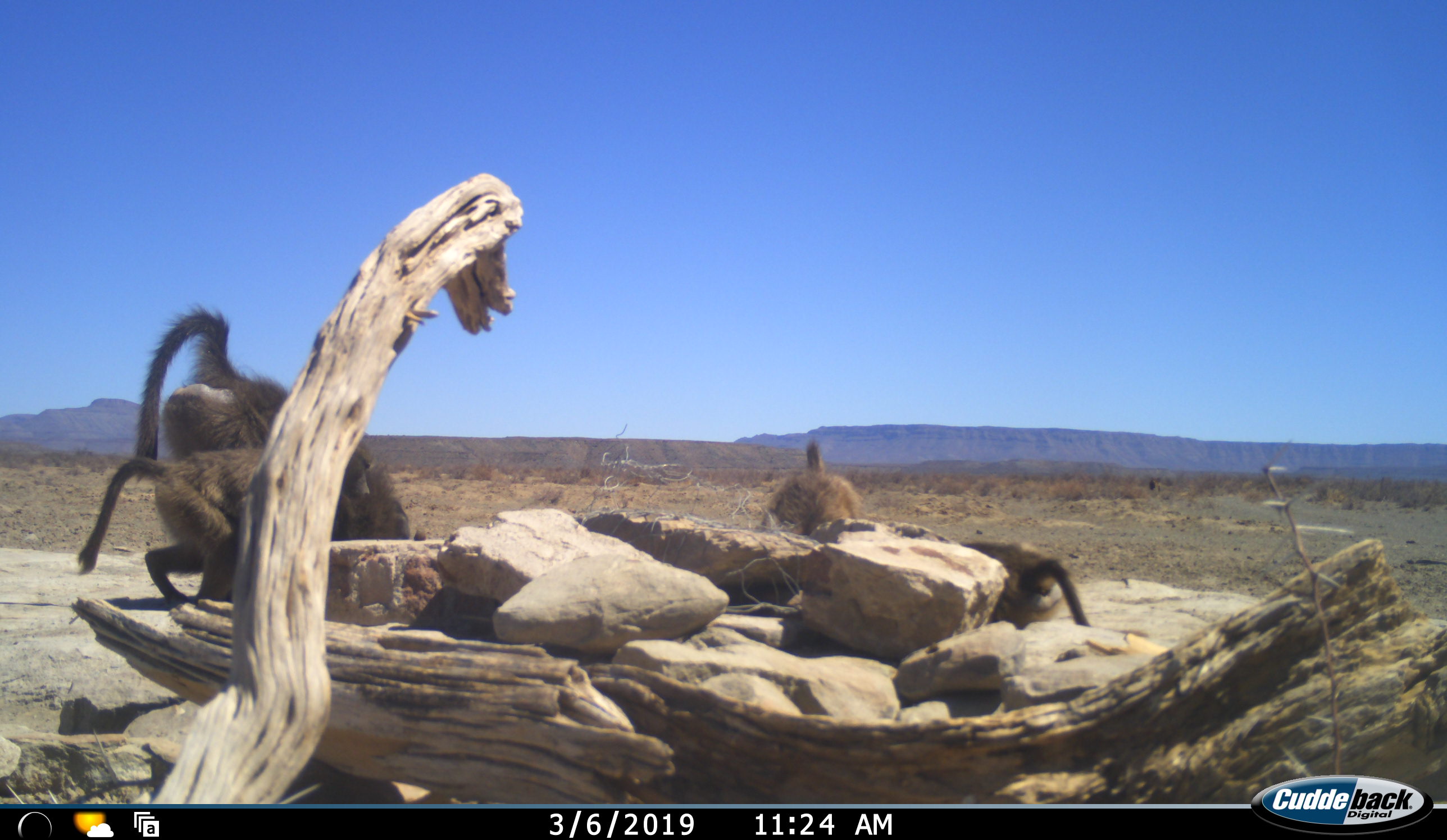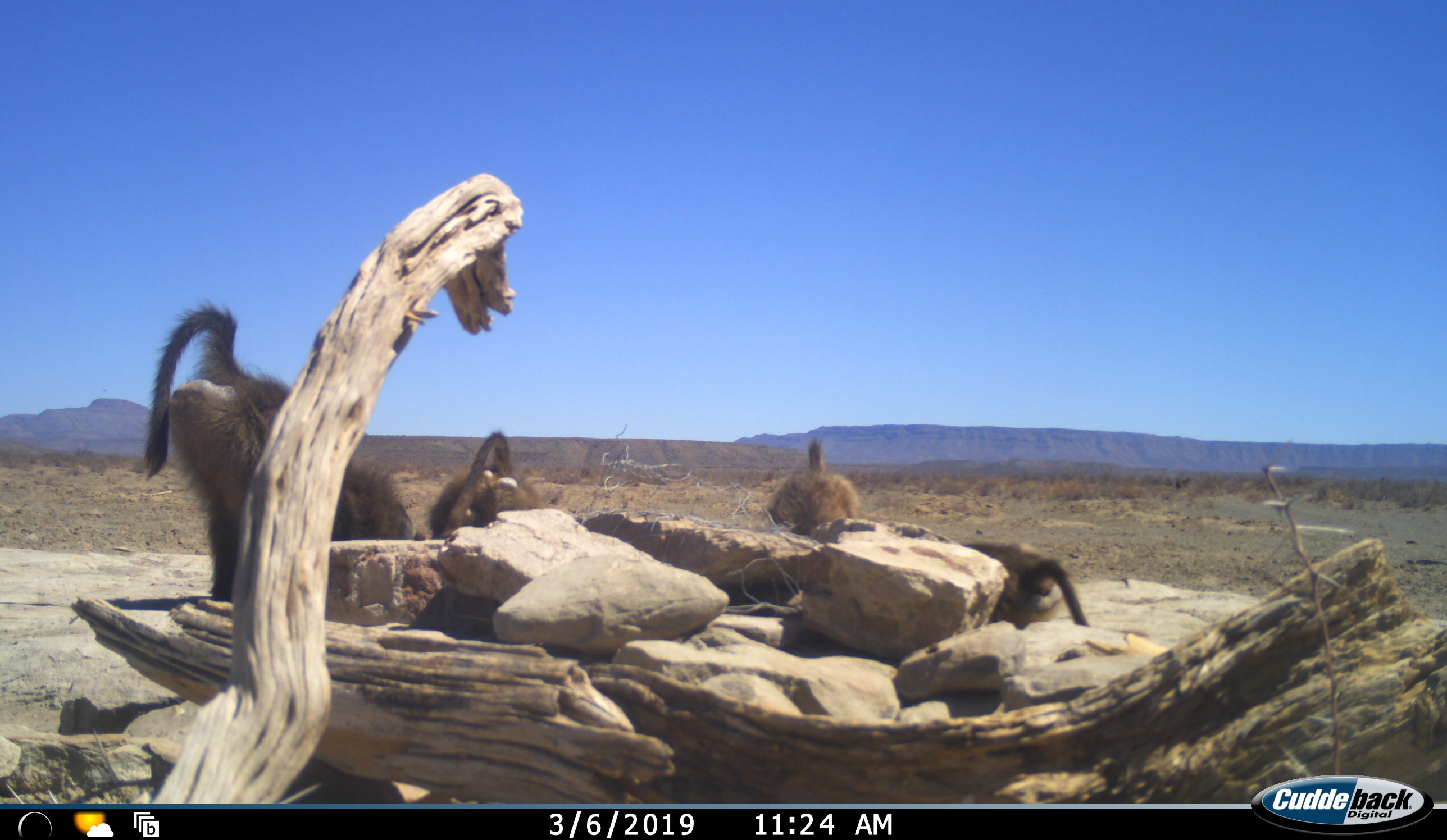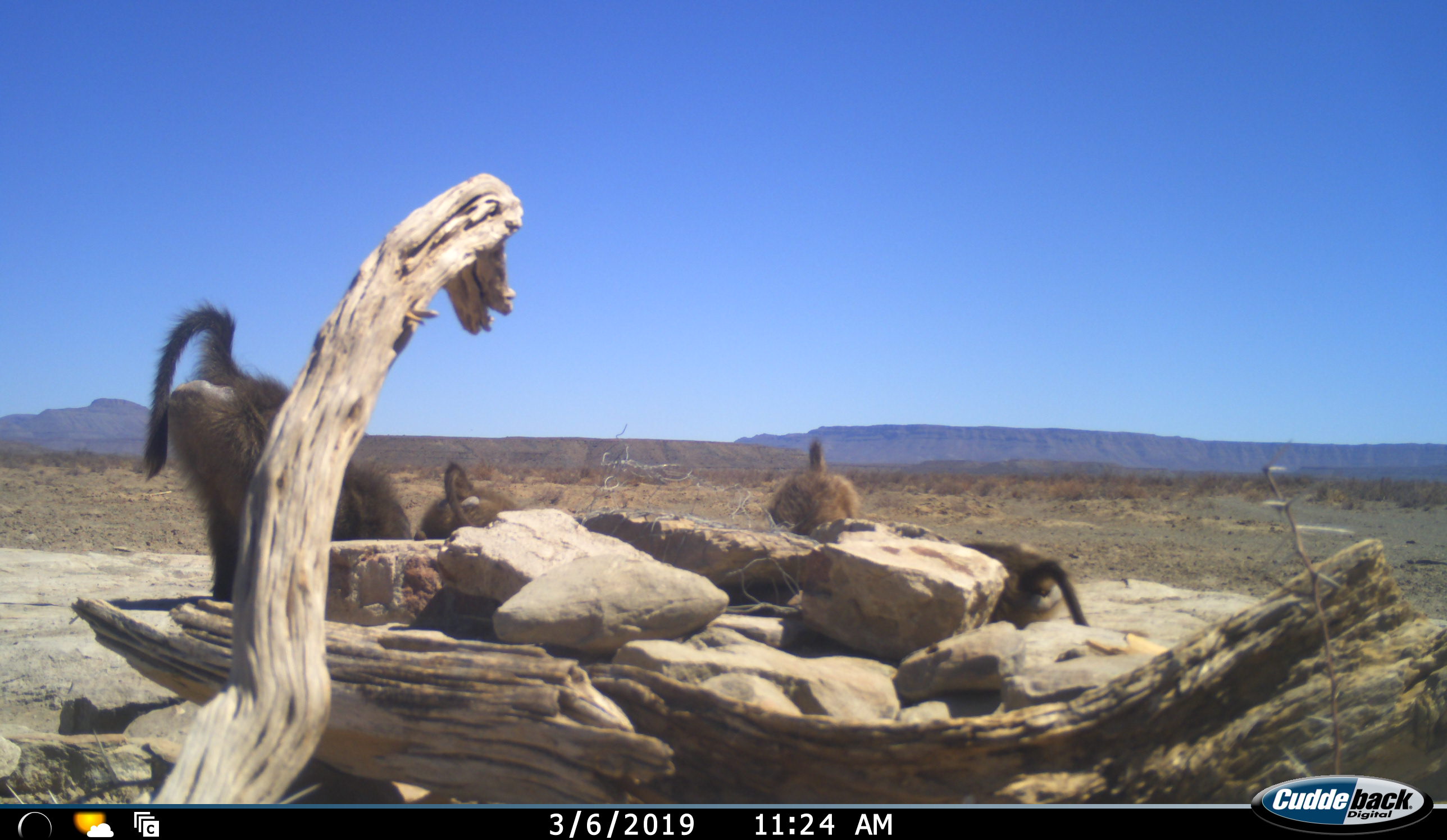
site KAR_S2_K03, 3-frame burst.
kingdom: Animalia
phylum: Chordata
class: Mammalia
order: Primates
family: Cercopithecidae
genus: Papio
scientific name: Papio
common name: baboon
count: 4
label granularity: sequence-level